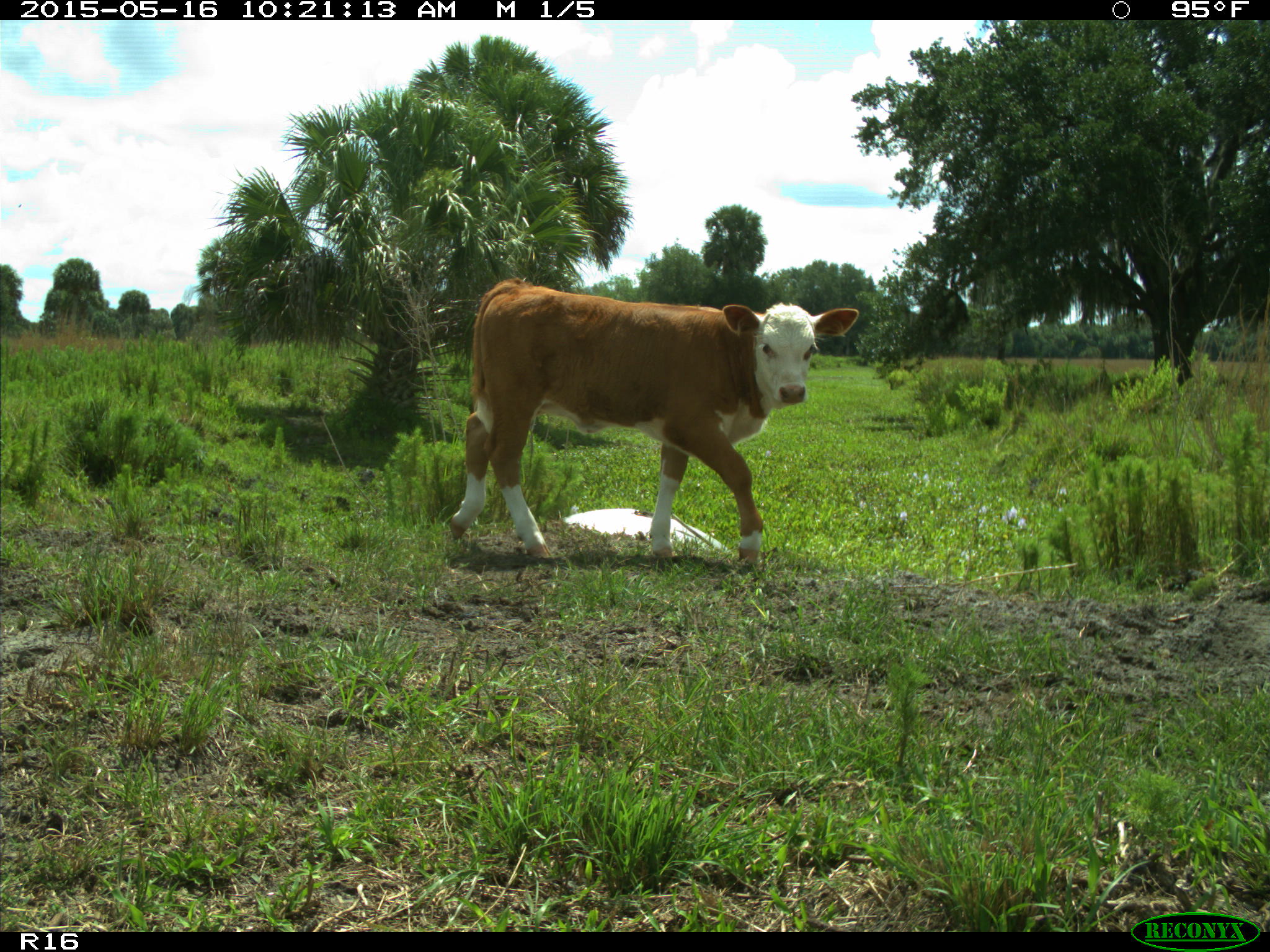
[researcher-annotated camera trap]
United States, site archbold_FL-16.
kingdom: Animalia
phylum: Chordata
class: Mammalia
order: Artiodactyla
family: Bovidae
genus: Bos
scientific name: Bos taurus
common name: domestic cow